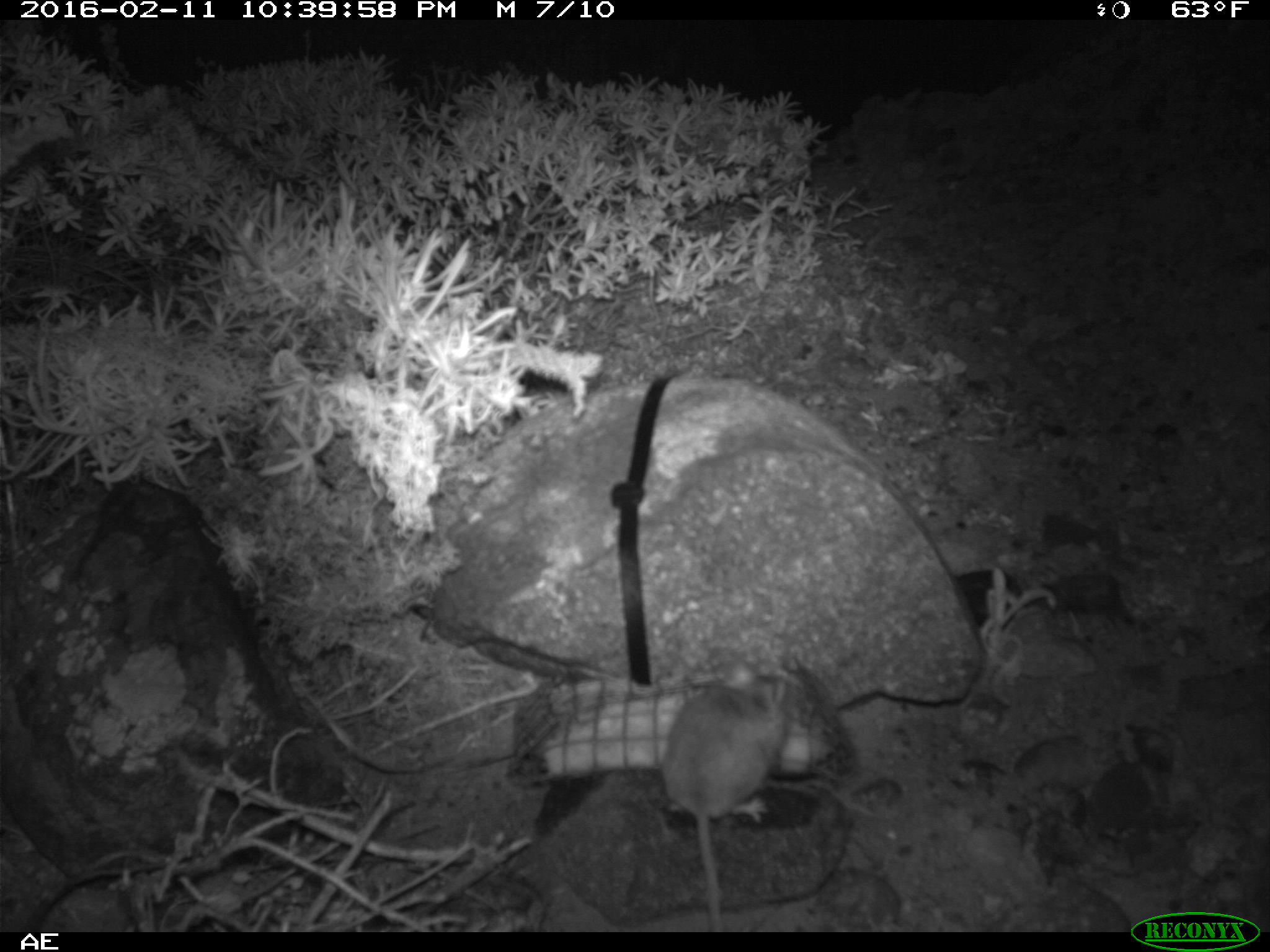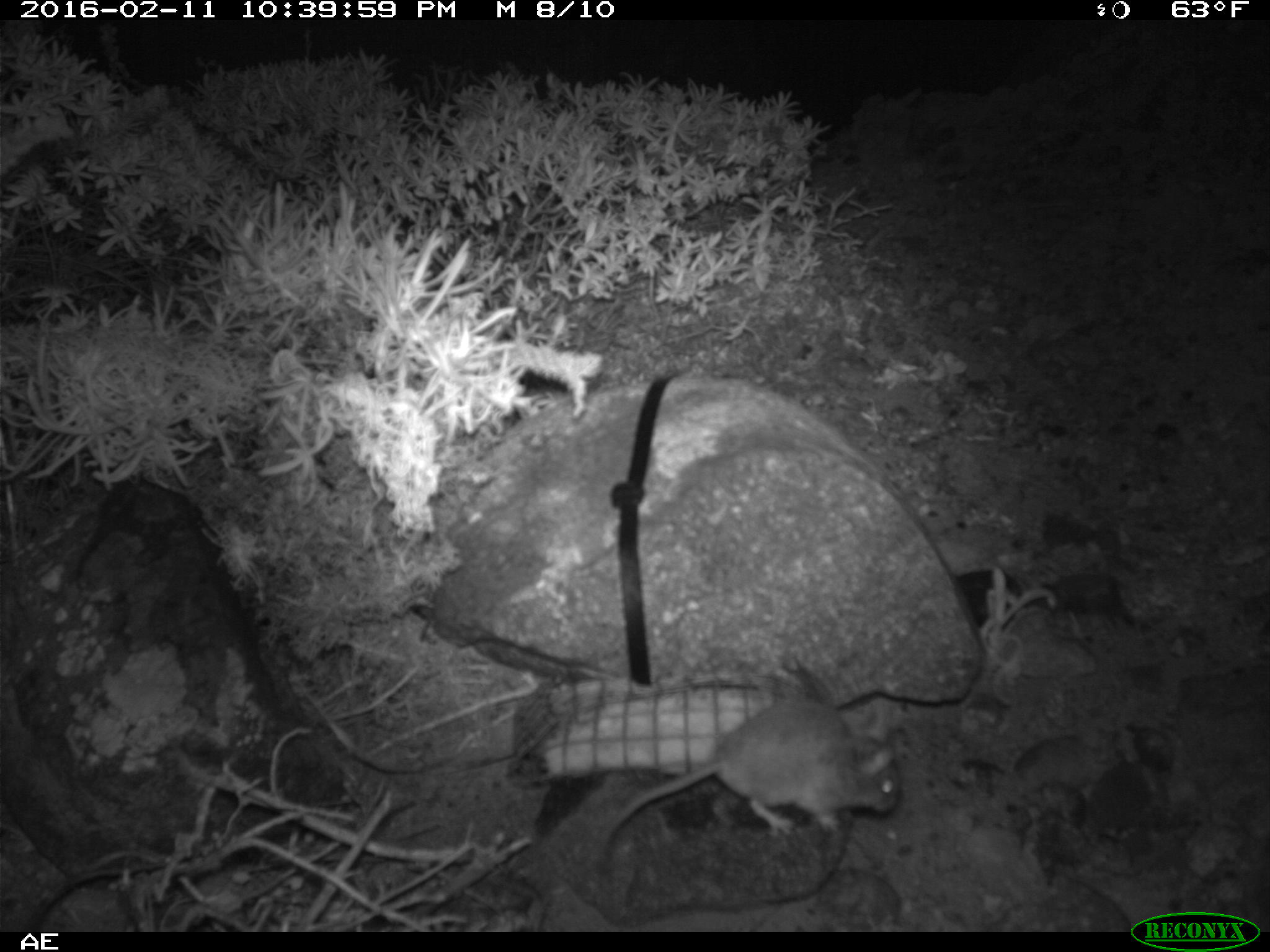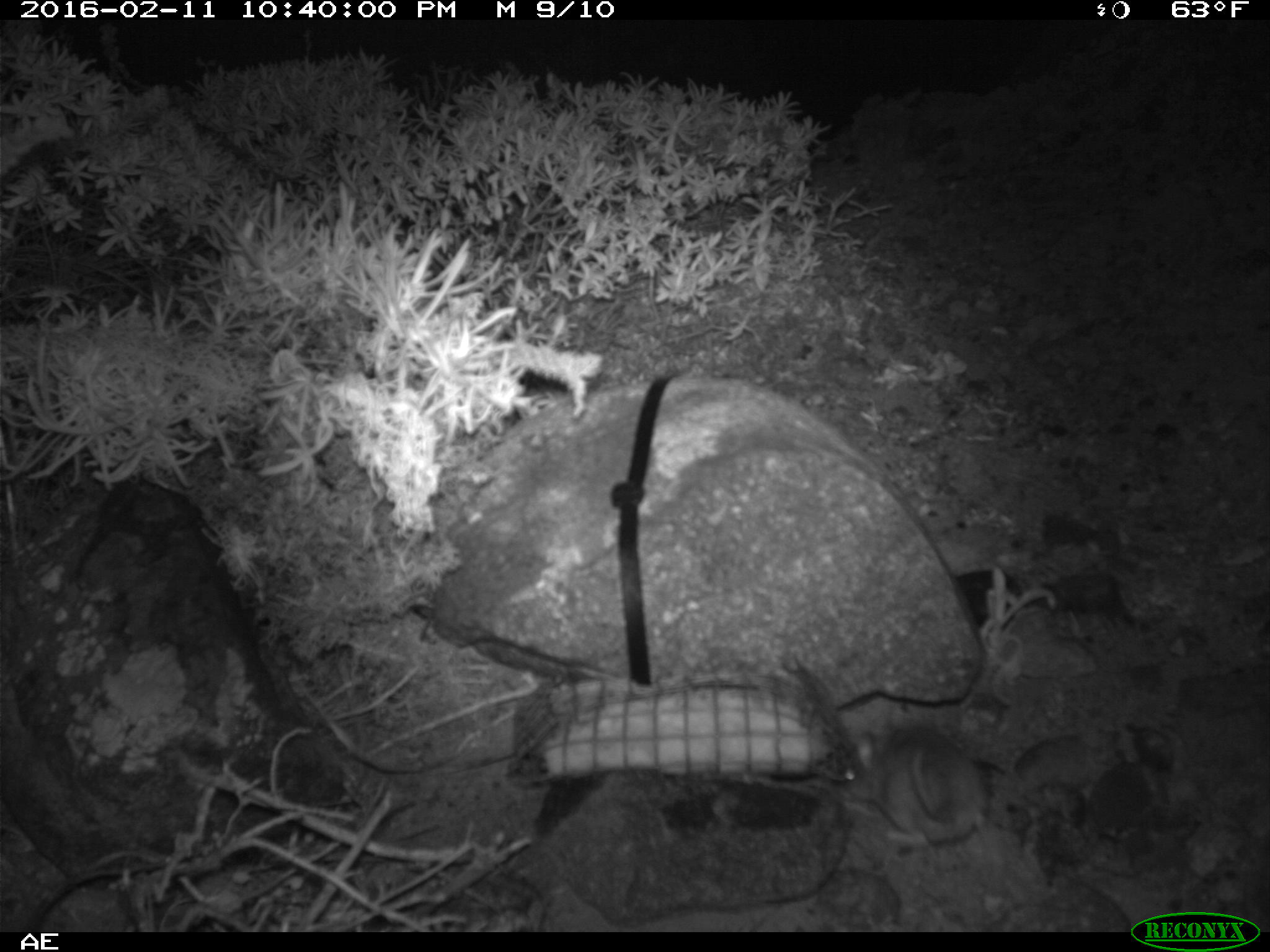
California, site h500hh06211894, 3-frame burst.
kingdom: Animalia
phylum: Chordata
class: Mammalia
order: Rodentia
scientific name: Rodentia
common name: rodent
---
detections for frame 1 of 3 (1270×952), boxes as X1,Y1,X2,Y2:
rodent: 659,658,791,928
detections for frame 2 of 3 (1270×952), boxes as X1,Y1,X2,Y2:
rodent: 595,699,899,910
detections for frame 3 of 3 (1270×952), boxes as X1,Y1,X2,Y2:
rodent: 843,723,990,850